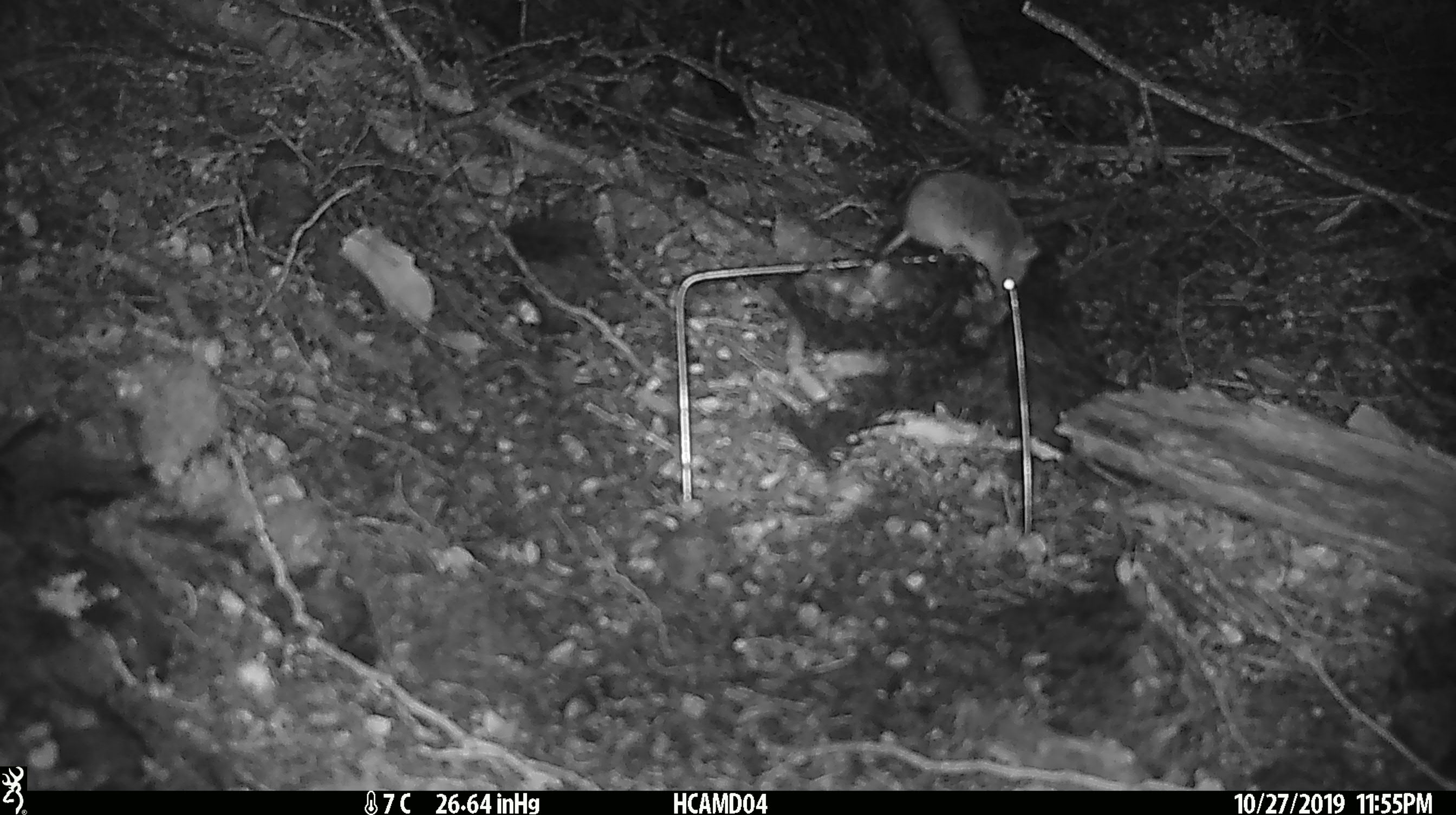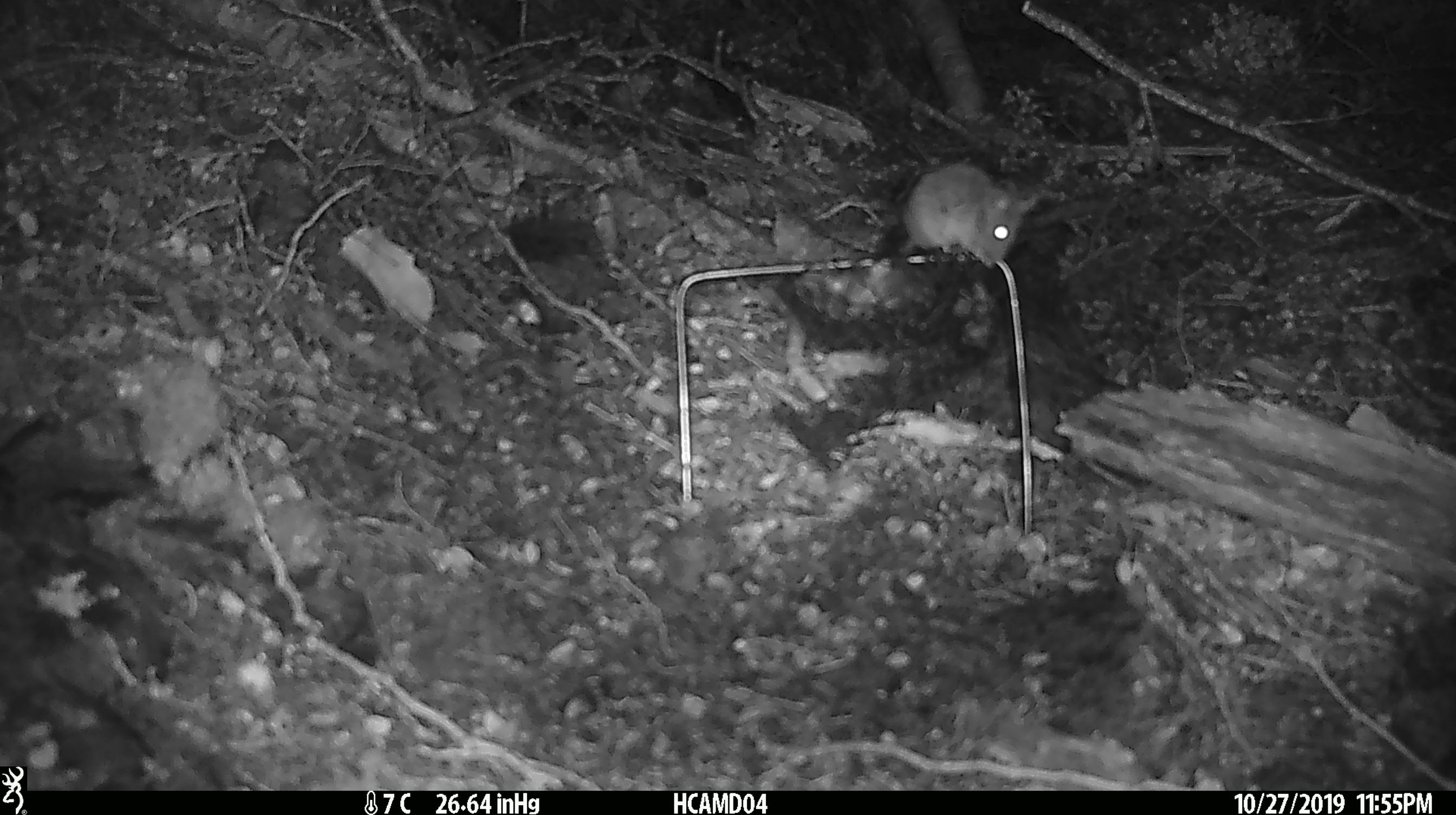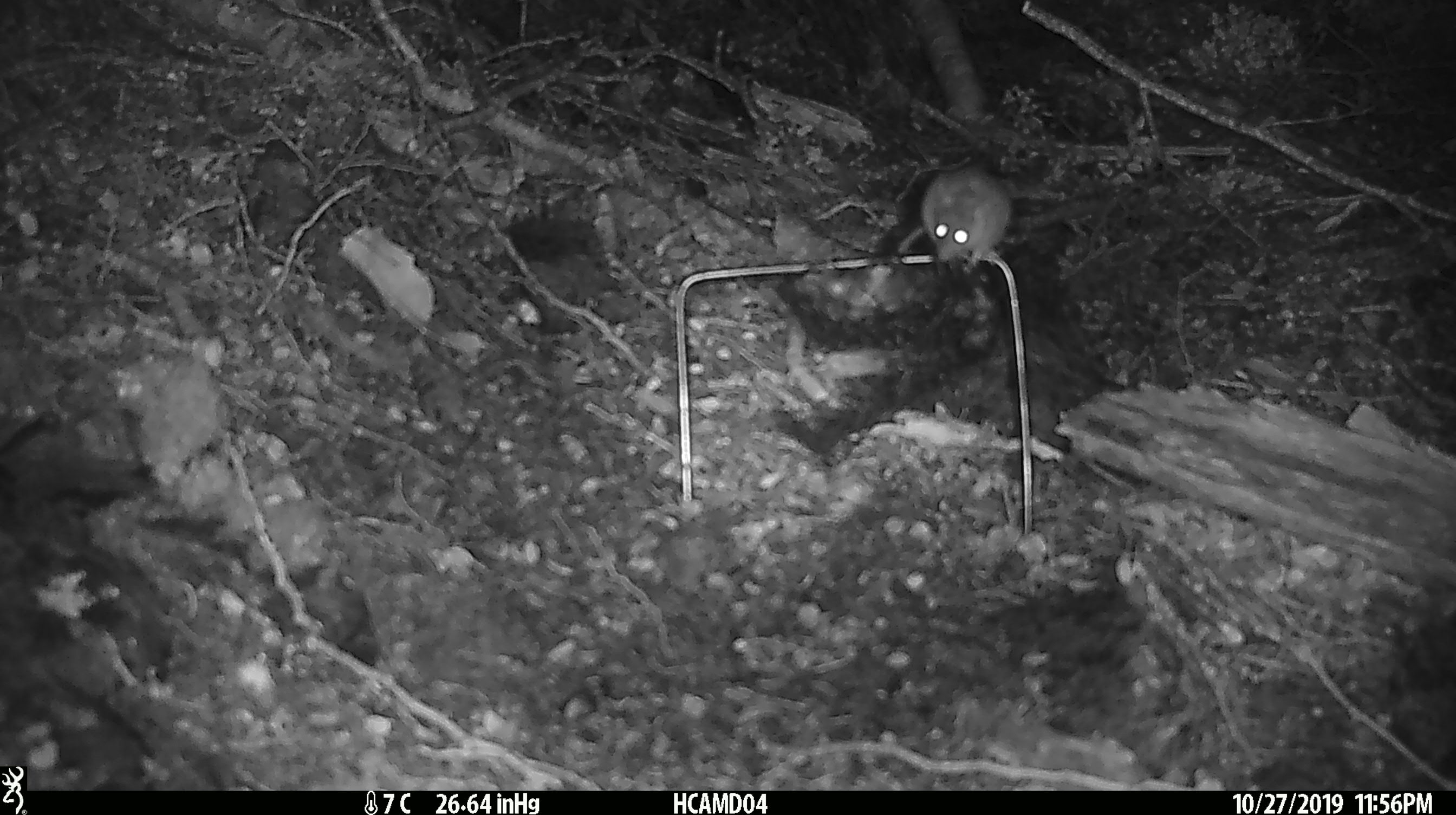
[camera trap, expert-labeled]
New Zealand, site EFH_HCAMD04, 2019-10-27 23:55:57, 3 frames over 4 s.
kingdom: Animalia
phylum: Chordata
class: Mammalia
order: Rodentia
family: Muridae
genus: Mus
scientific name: Mus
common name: mouse